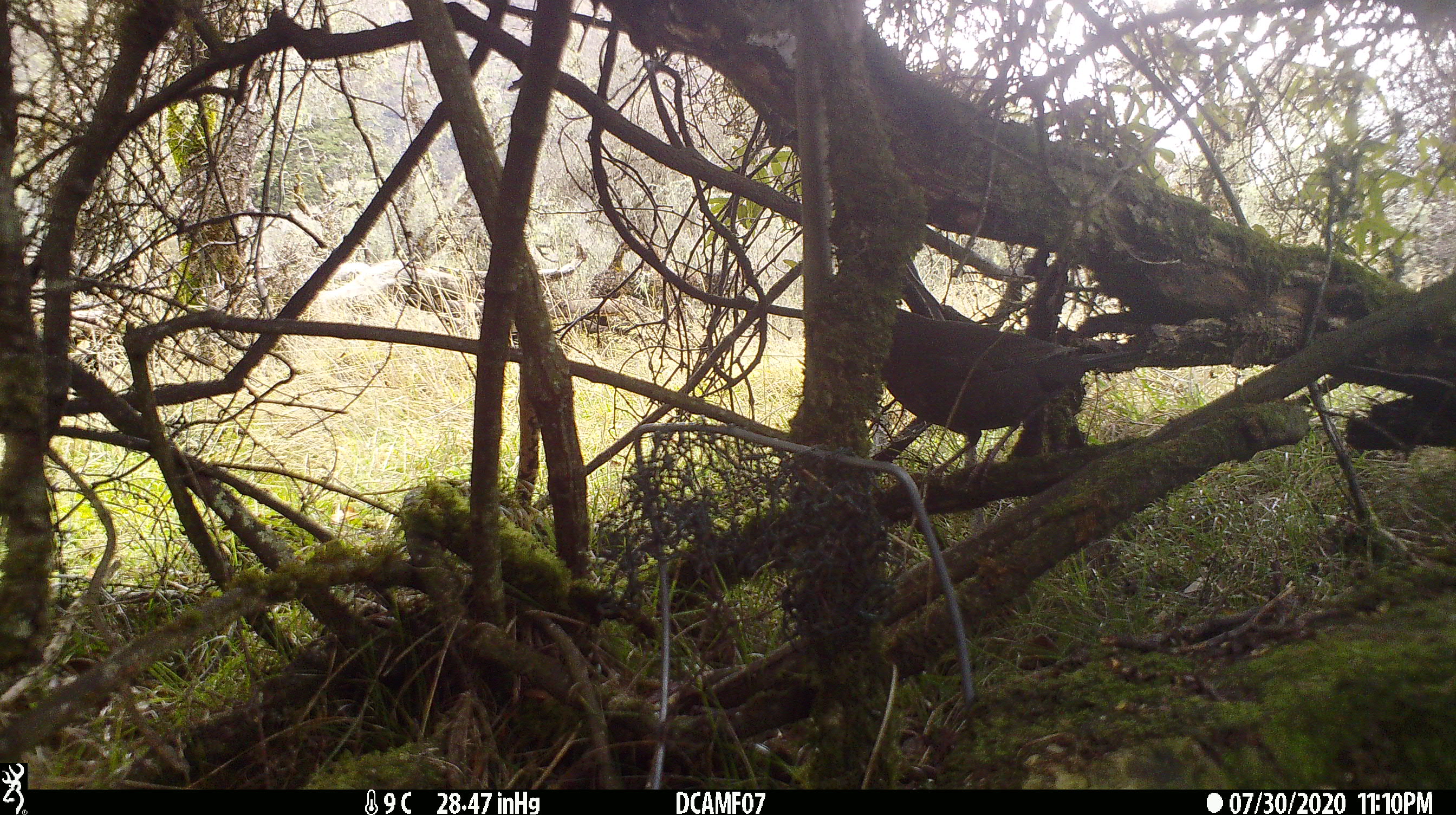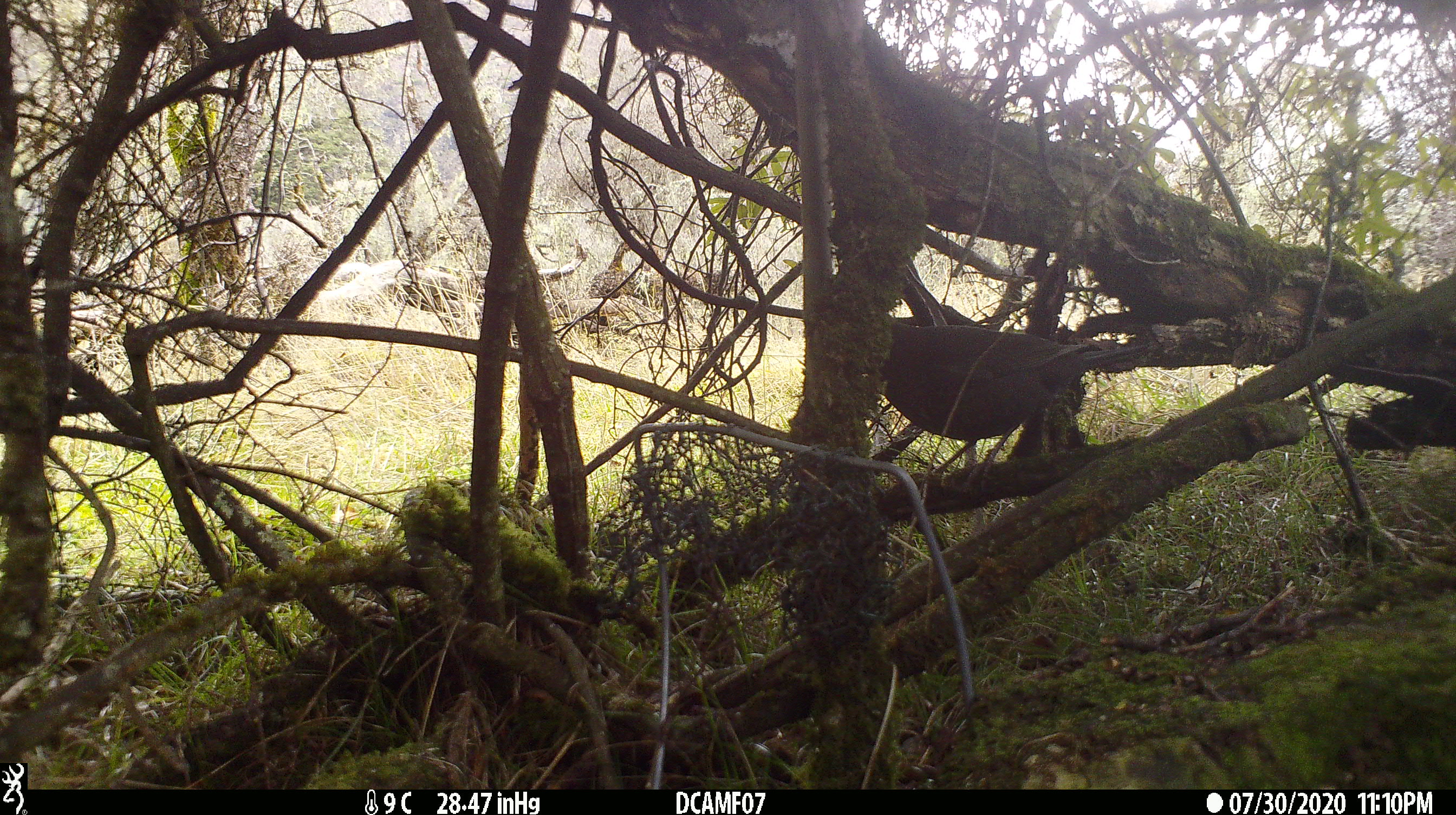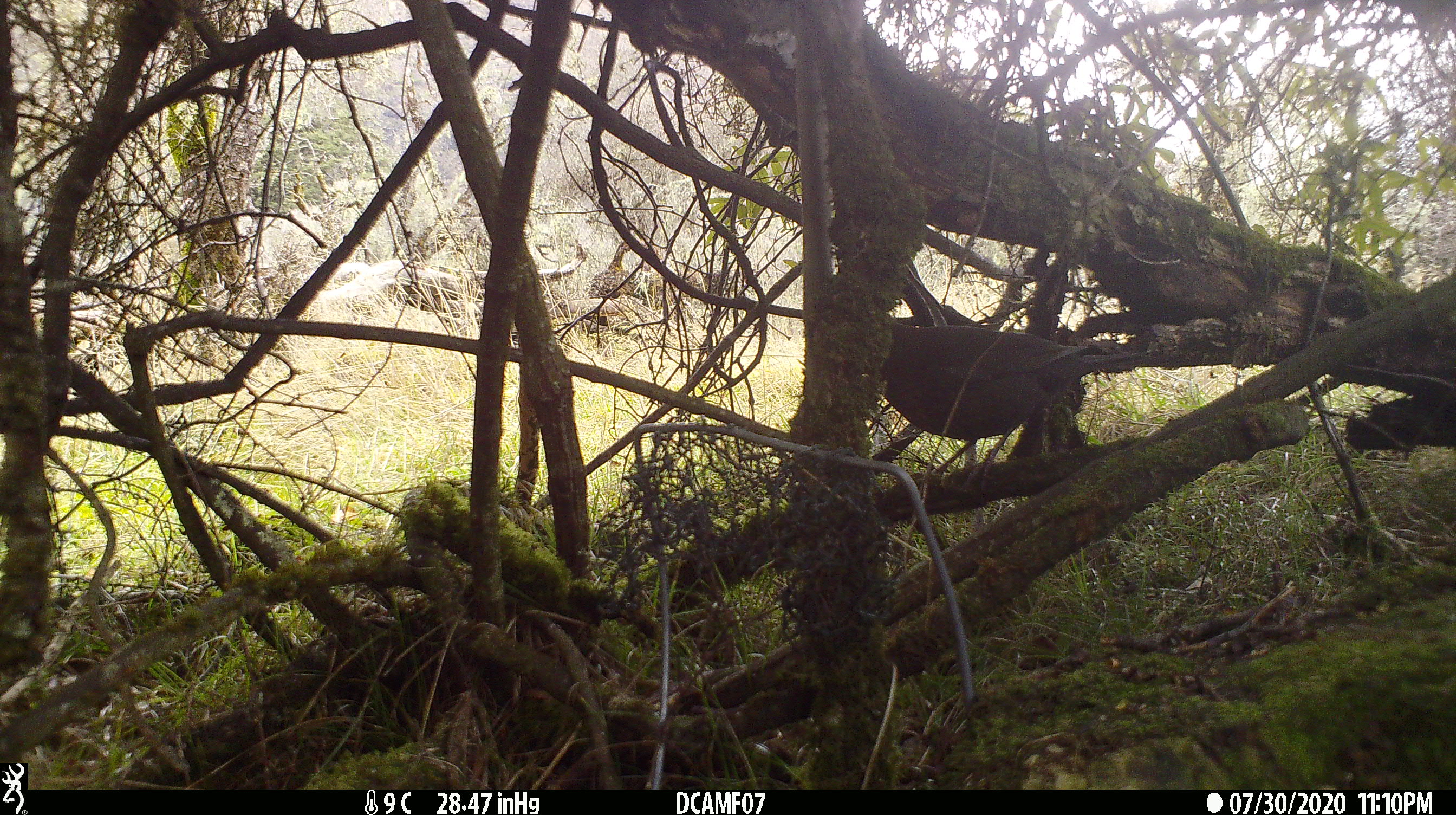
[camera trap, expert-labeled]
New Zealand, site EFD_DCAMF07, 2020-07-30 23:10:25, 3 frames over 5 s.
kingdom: Animalia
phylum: Chordata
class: Aves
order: Passeriformes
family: Turdidae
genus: Turdus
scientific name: Turdus merula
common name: eurasian blackbird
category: blackbird